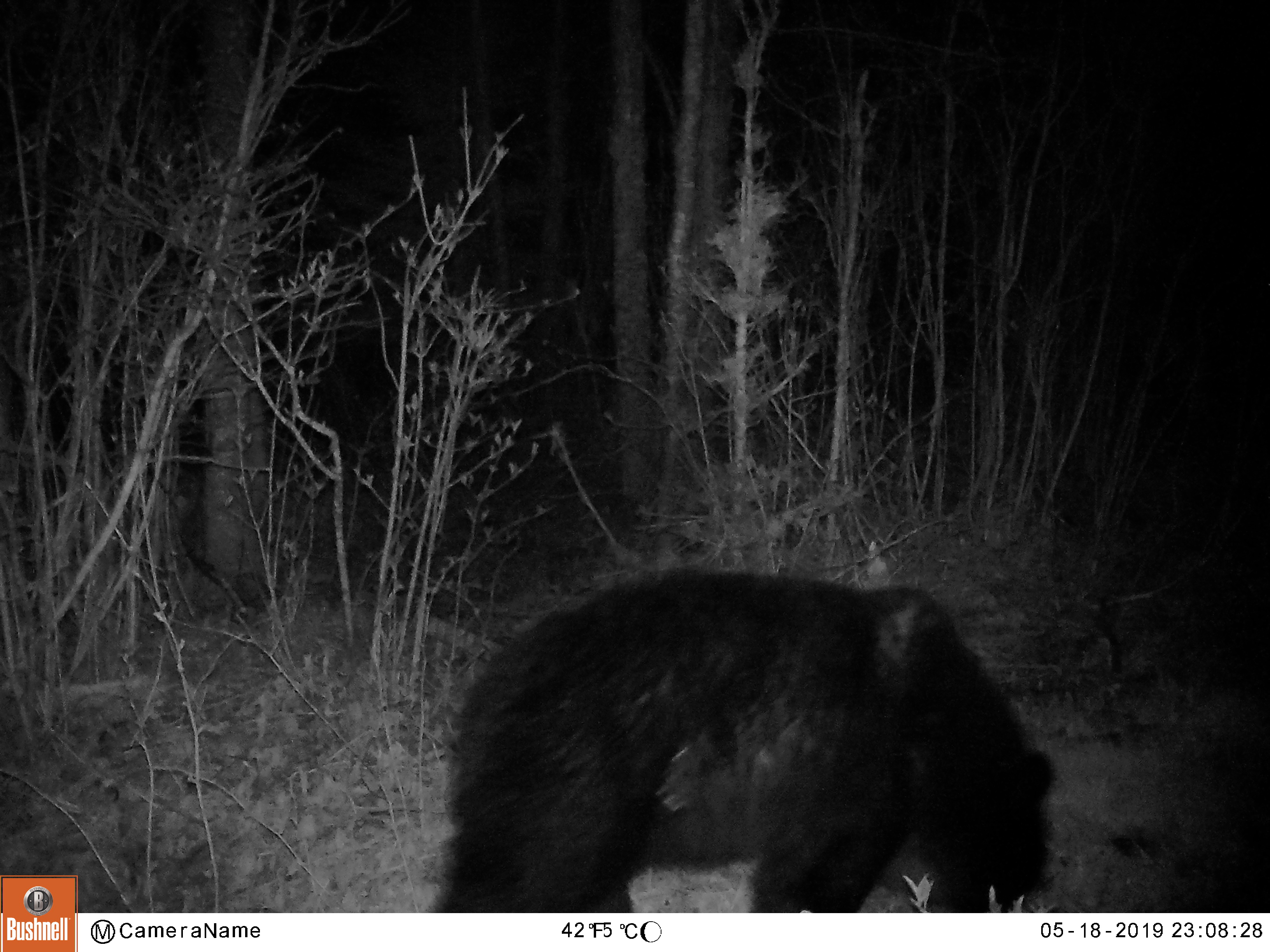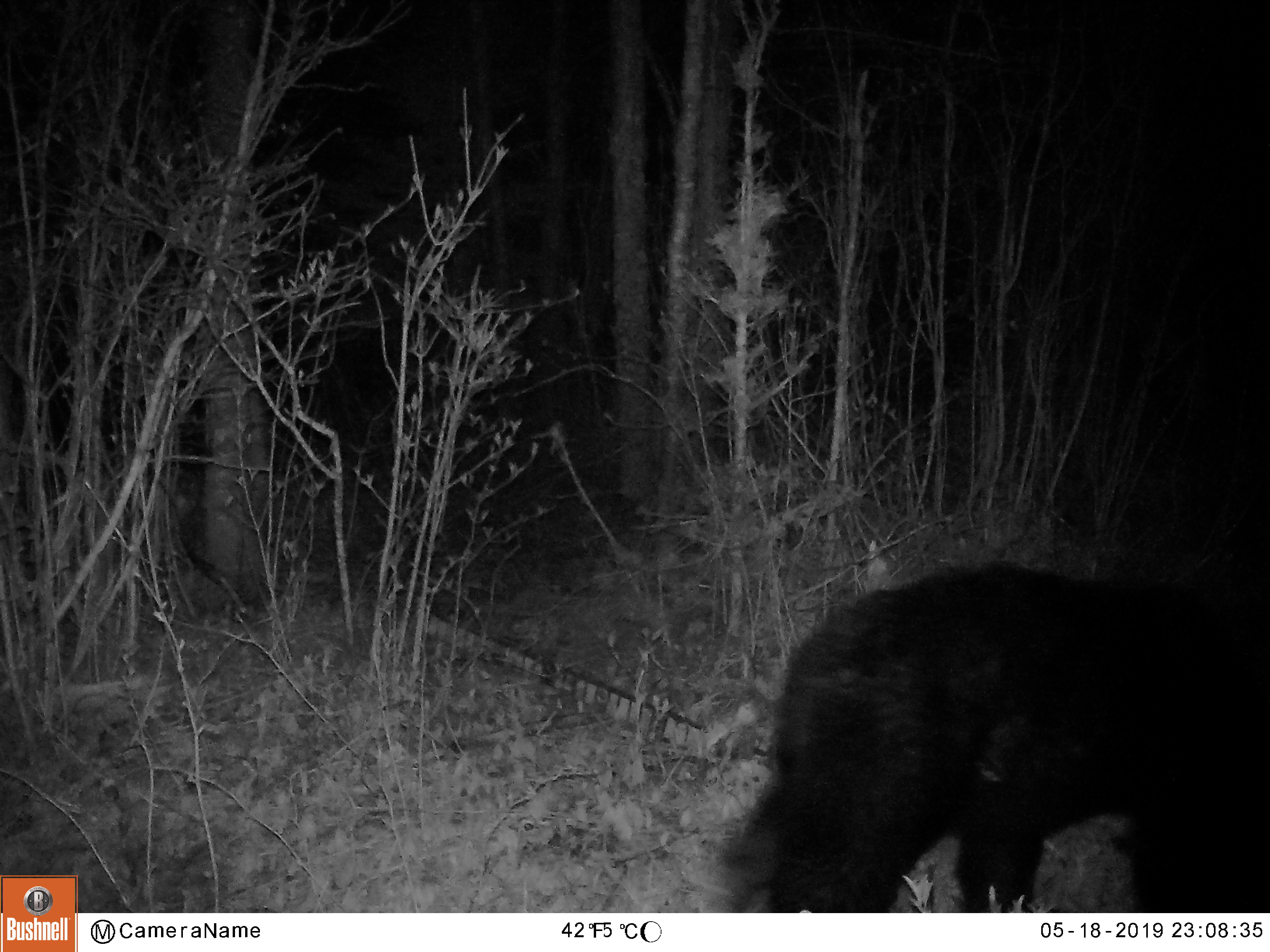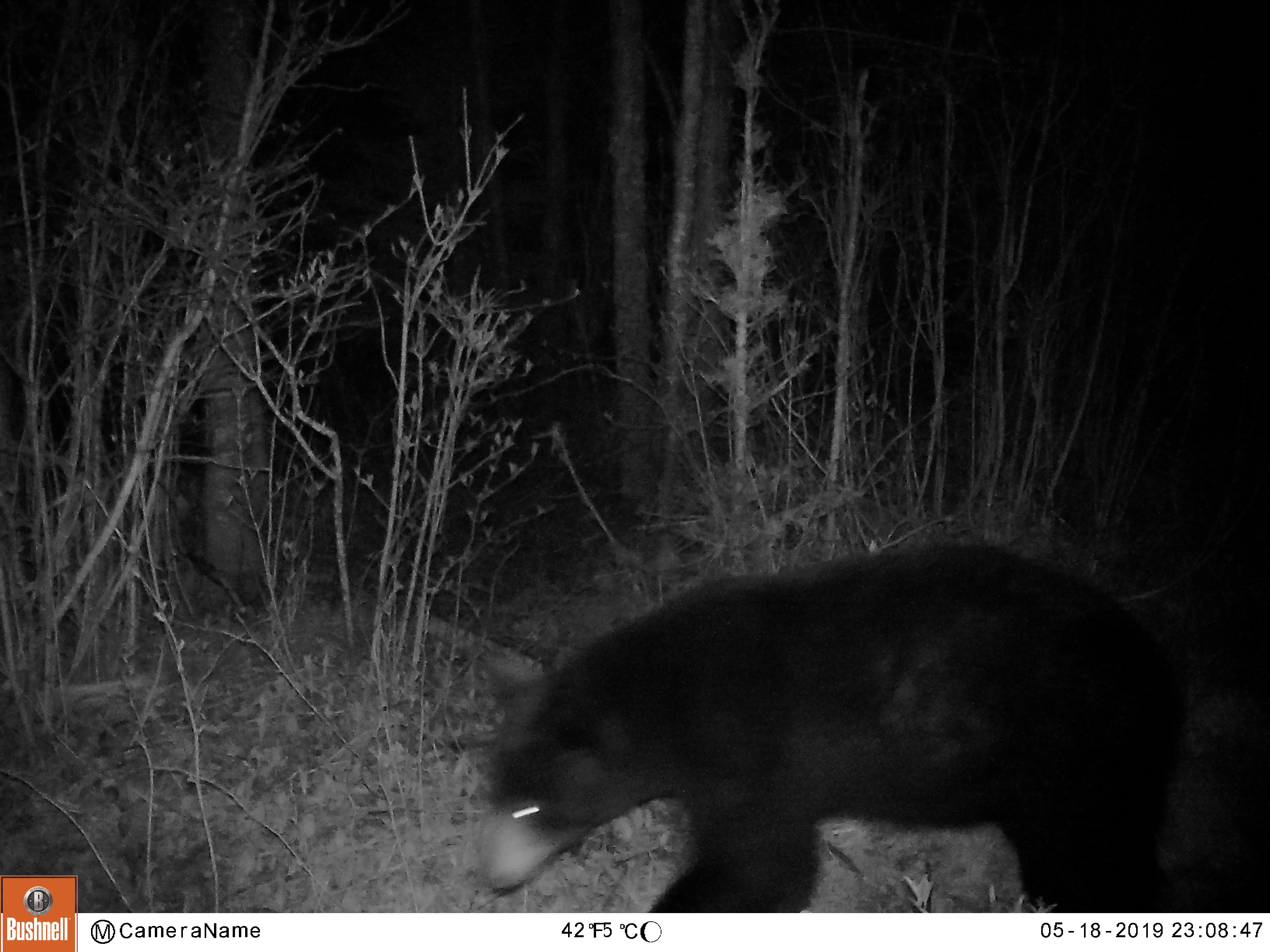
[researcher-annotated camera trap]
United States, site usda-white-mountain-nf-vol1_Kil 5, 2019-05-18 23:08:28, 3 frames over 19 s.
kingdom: Animalia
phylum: Chordata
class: Mammalia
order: Carnivora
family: Ursidae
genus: Ursus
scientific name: Ursus americanus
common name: black bear